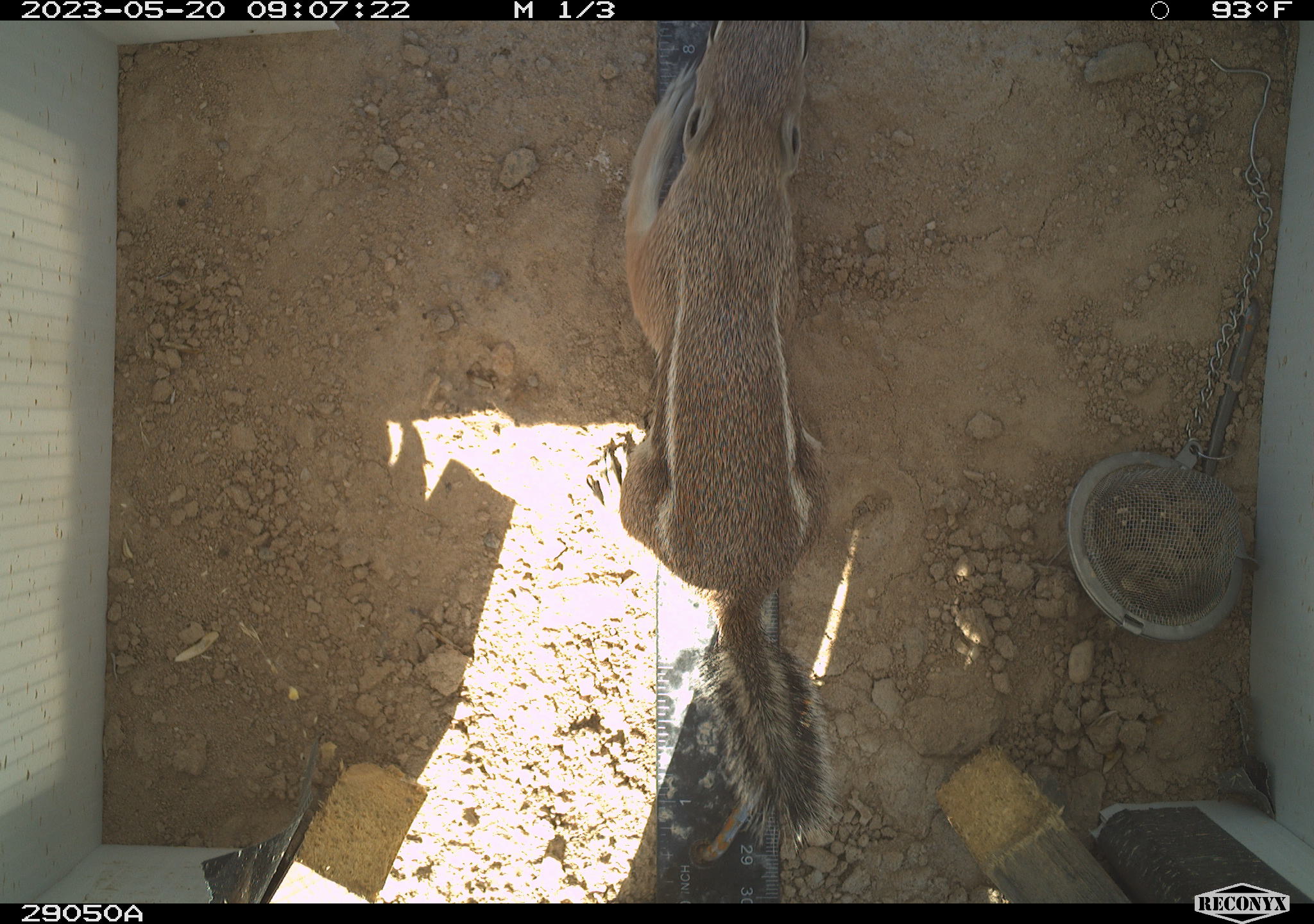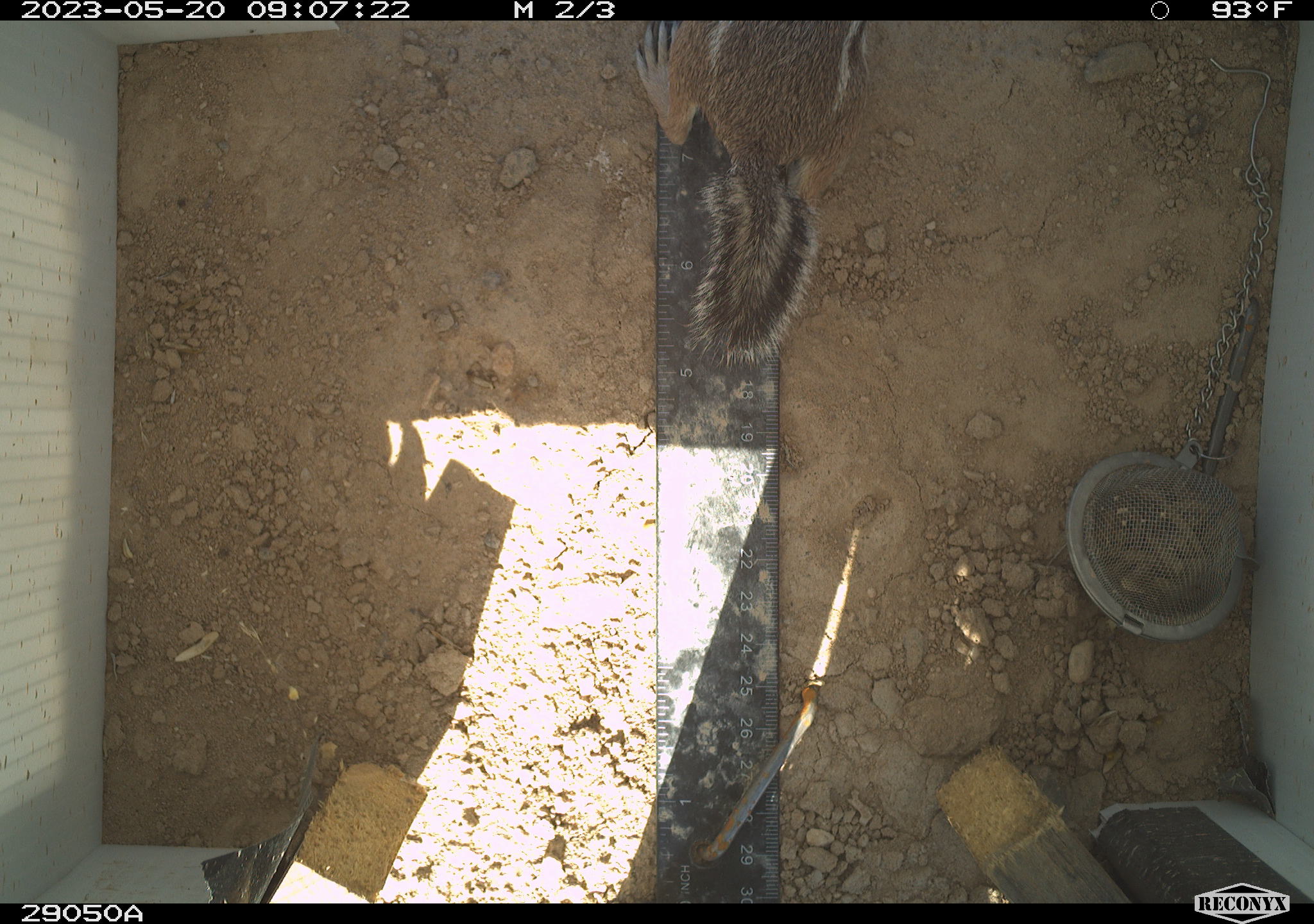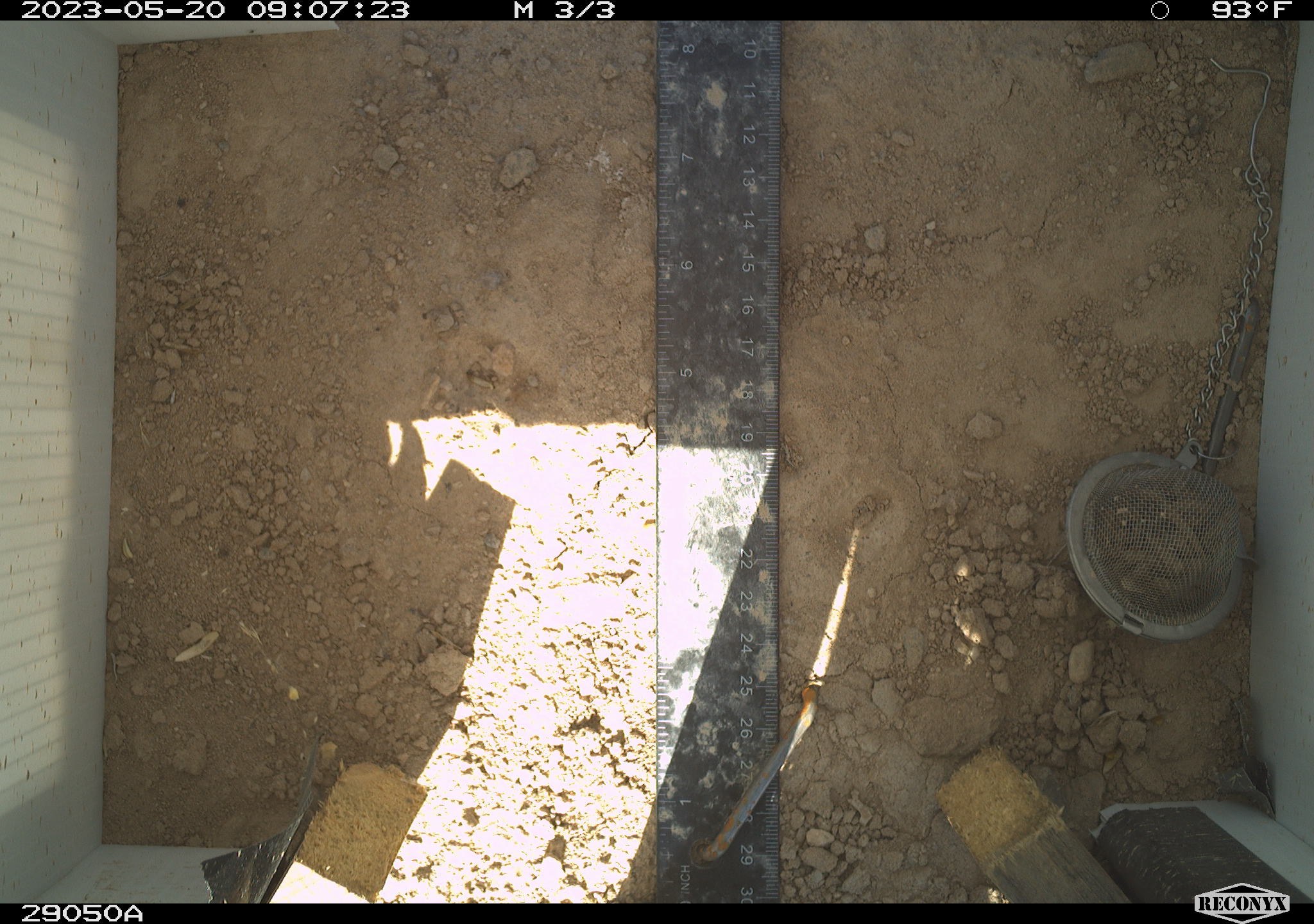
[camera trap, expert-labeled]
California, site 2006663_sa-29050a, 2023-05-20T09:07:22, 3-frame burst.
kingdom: Animalia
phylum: Chordata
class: Mammalia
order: Rodentia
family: Sciuridae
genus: Ammospermophilus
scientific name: Ammospermophilus leucurus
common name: white-tailed antelope squirrel